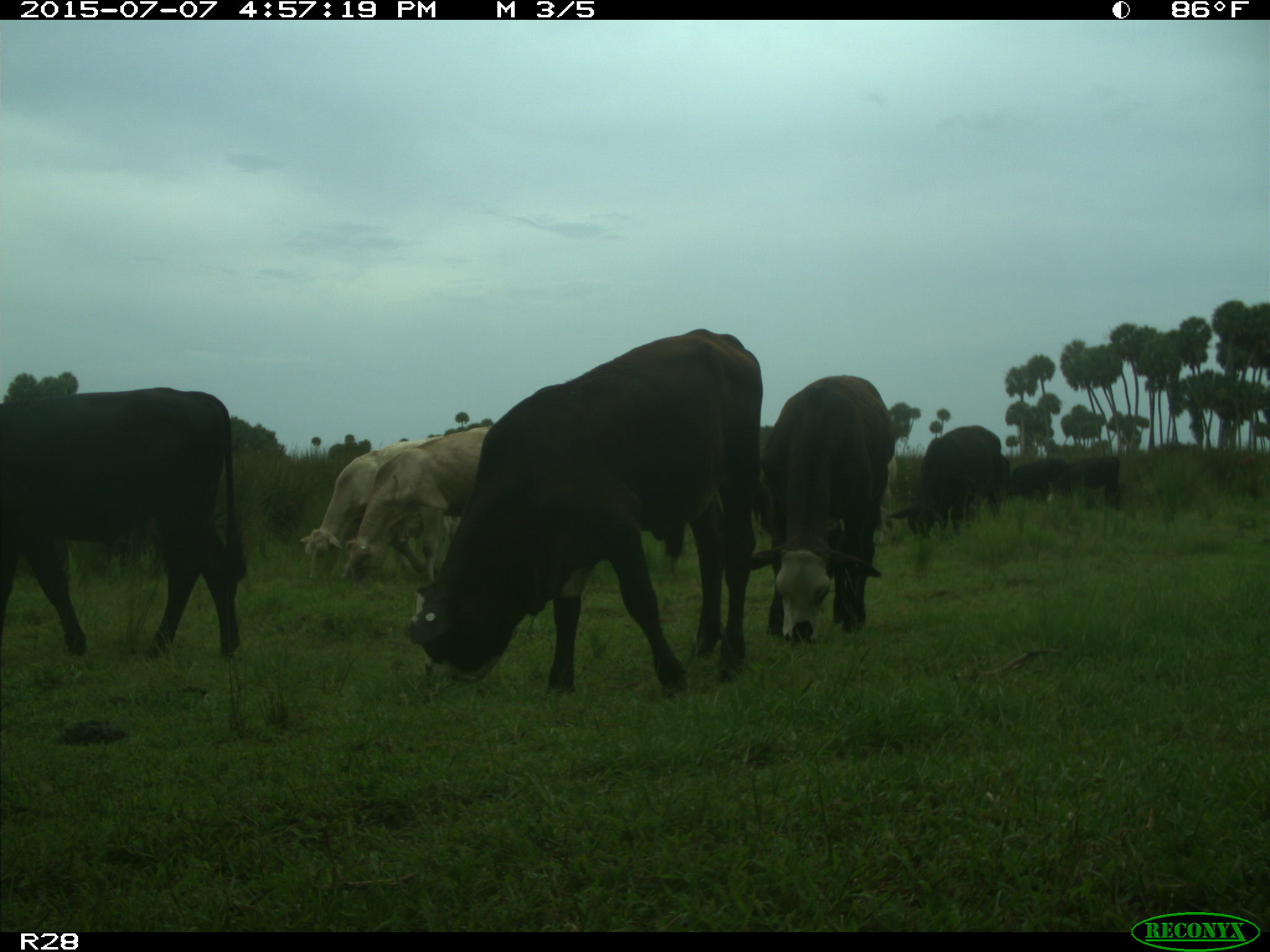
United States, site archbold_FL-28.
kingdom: Animalia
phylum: Chordata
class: Mammalia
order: Artiodactyla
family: Bovidae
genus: Bos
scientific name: Bos taurus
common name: domestic cow